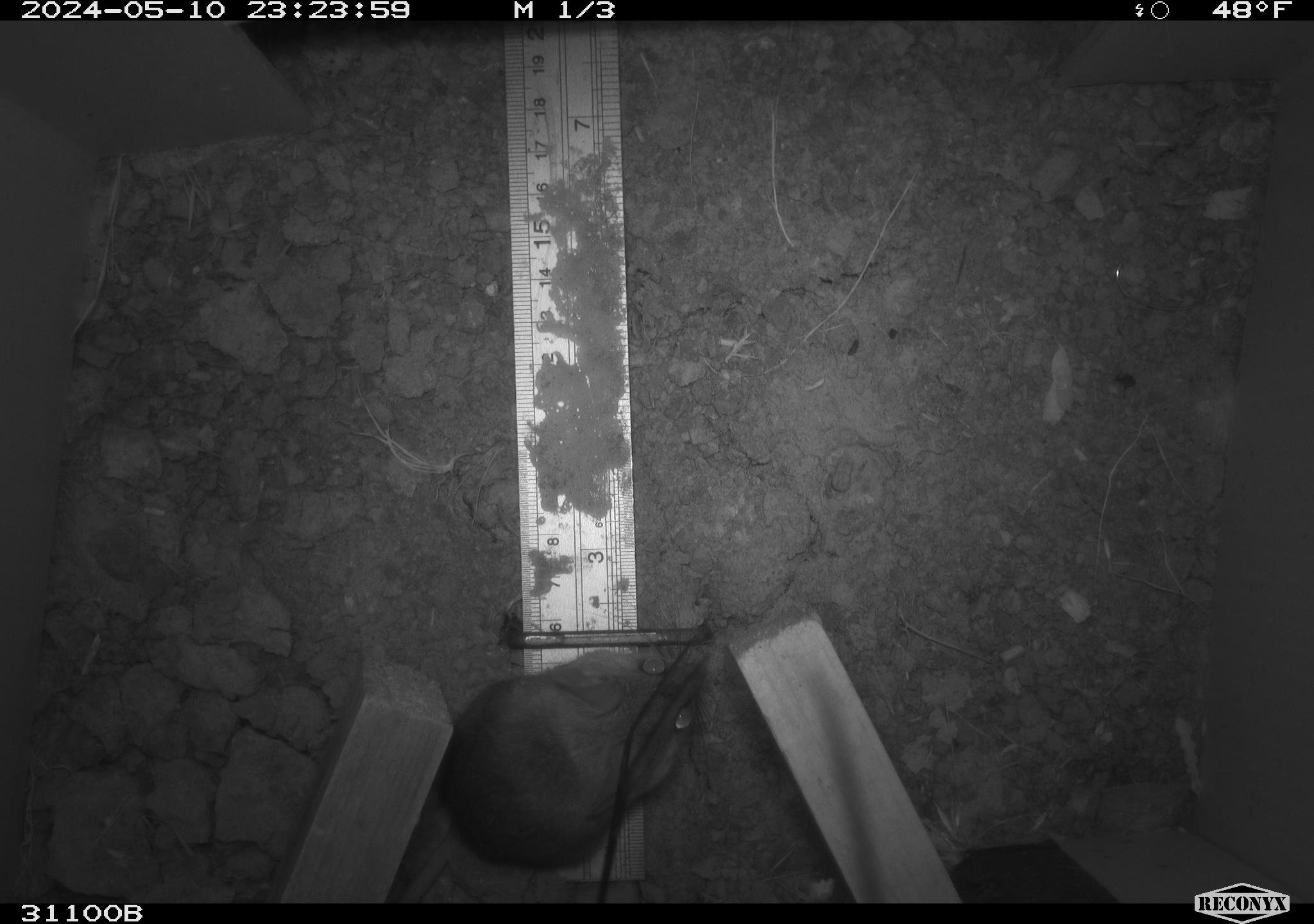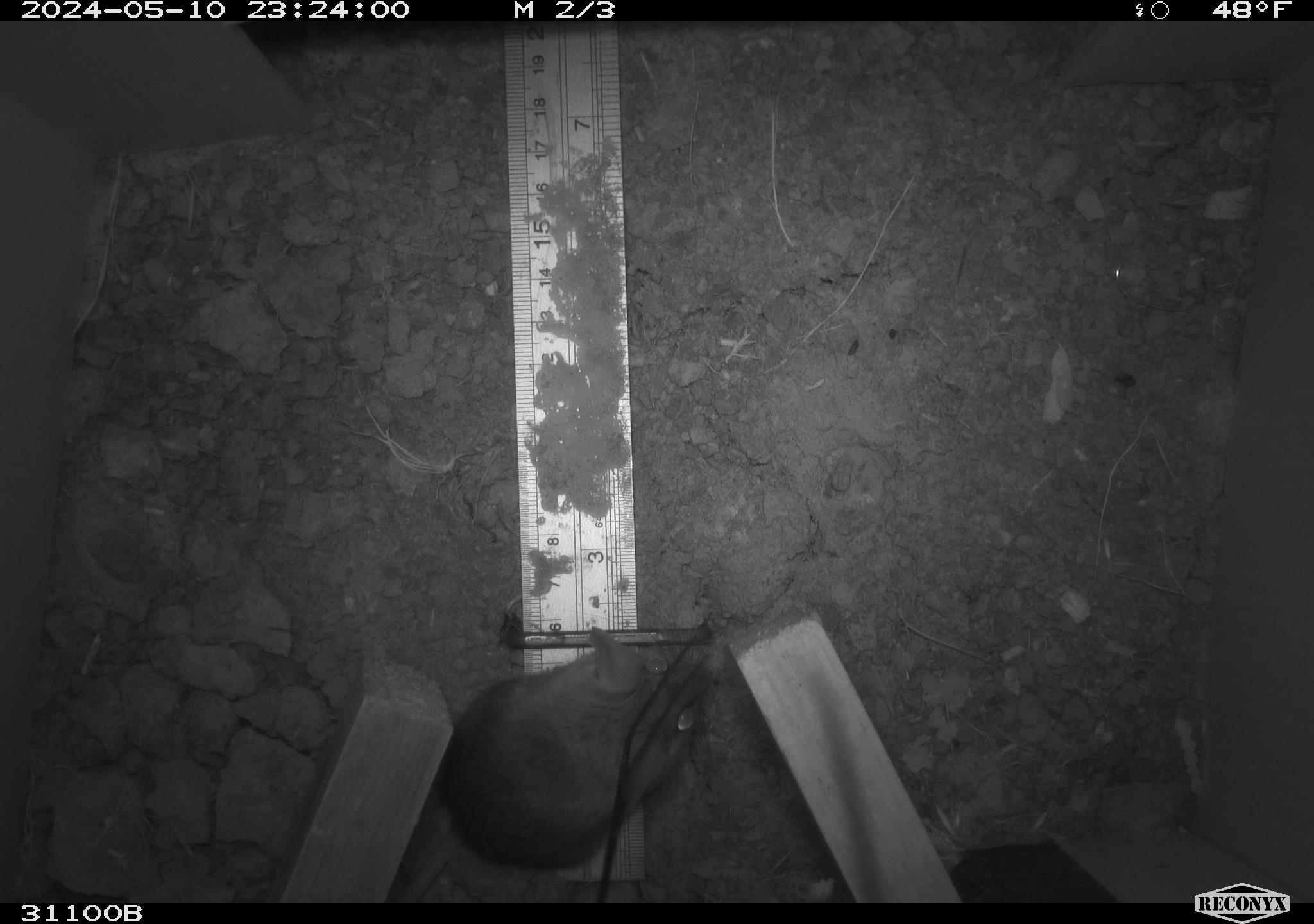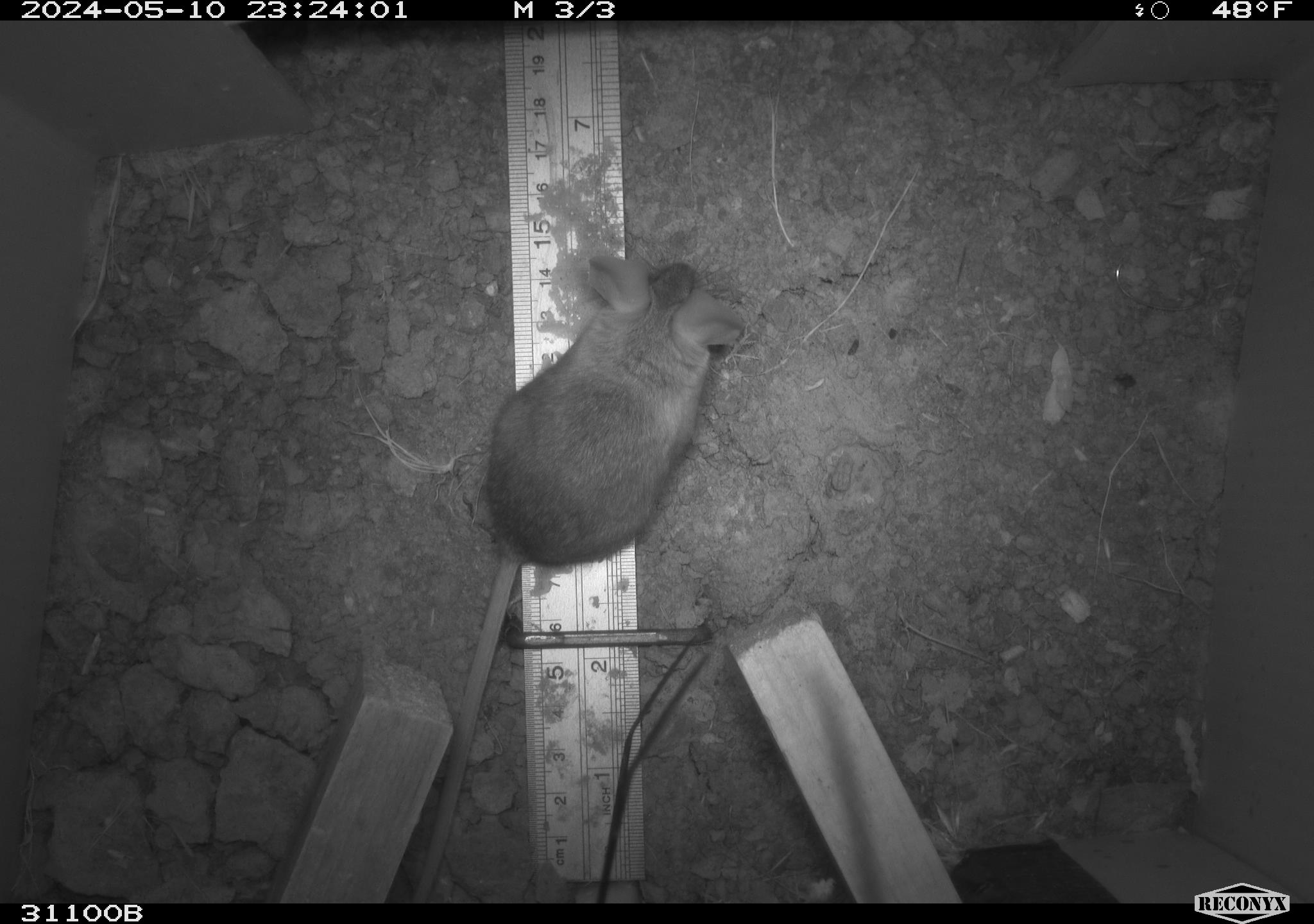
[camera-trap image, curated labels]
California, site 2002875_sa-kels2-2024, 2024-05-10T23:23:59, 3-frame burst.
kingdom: Animalia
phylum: Chordata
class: Mammalia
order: Rodentia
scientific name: Rodentia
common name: rodent